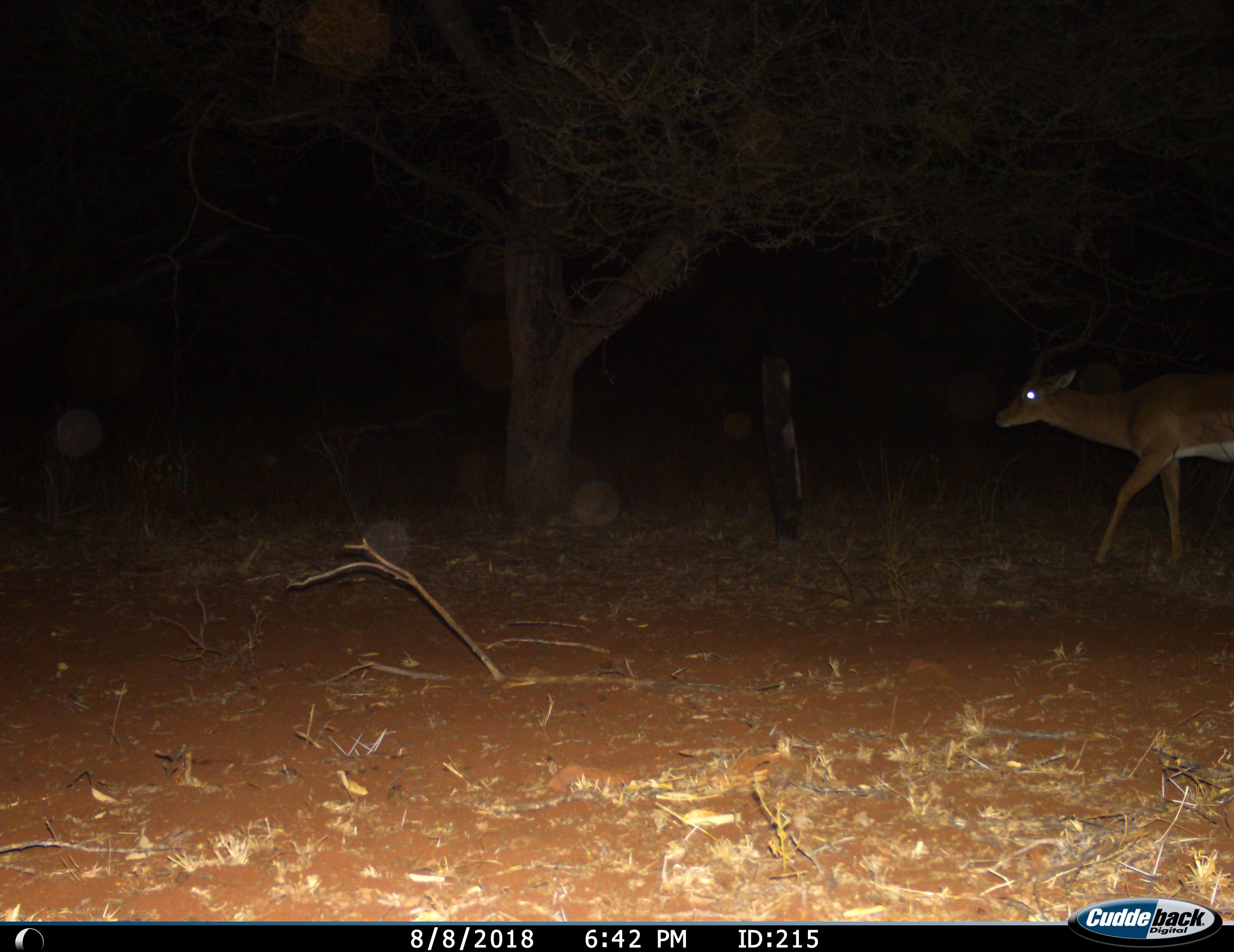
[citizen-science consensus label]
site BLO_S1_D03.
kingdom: Animalia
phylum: Chordata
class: Mammalia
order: Artiodactyla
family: Bovidae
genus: Aepyceros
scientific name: Aepyceros melampus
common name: impala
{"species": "impala (Aepyceros melampus)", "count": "1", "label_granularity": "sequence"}